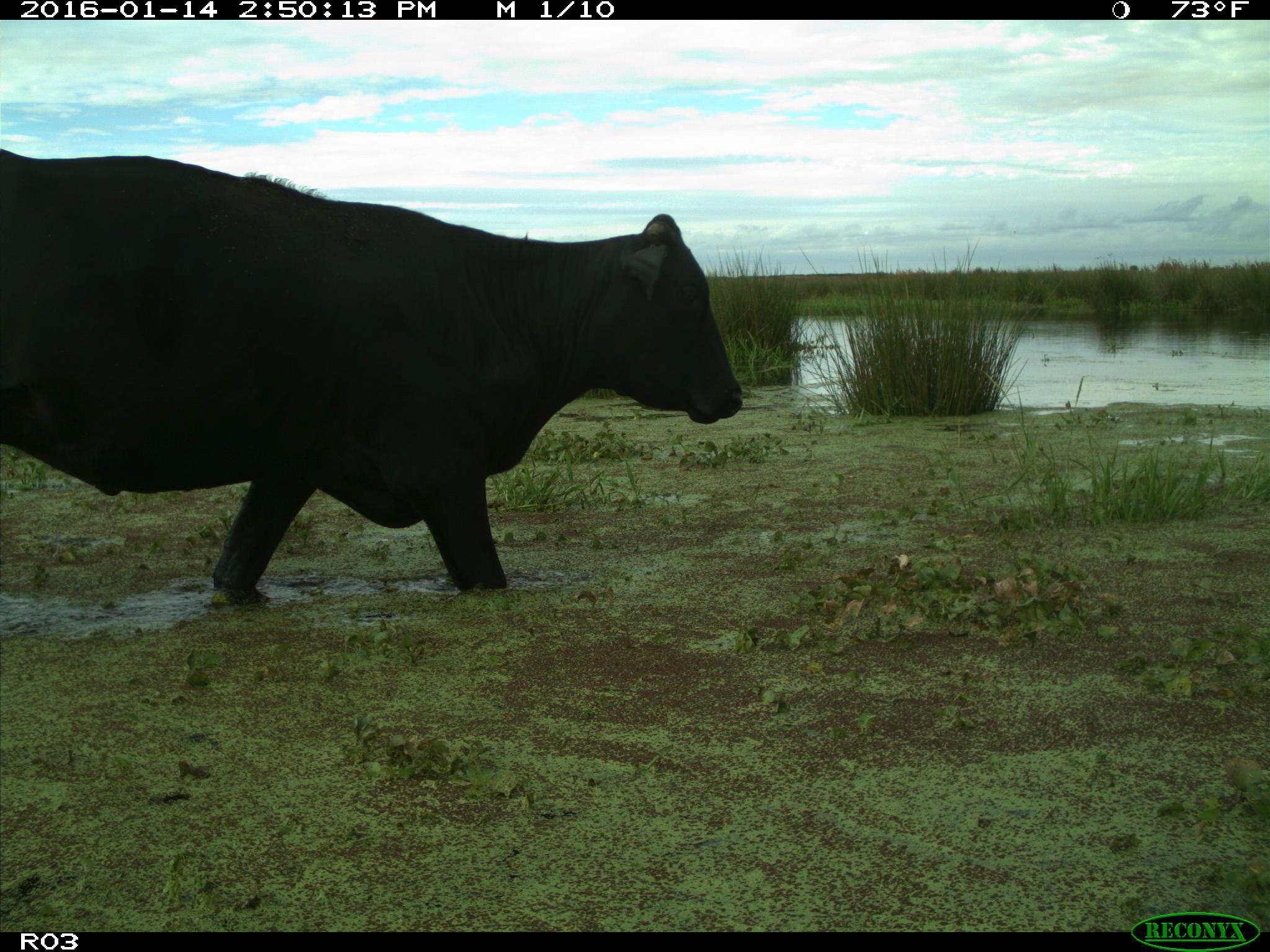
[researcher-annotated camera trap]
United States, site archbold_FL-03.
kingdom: Animalia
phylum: Chordata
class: Mammalia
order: Artiodactyla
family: Bovidae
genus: Bos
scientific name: Bos taurus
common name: domestic cow